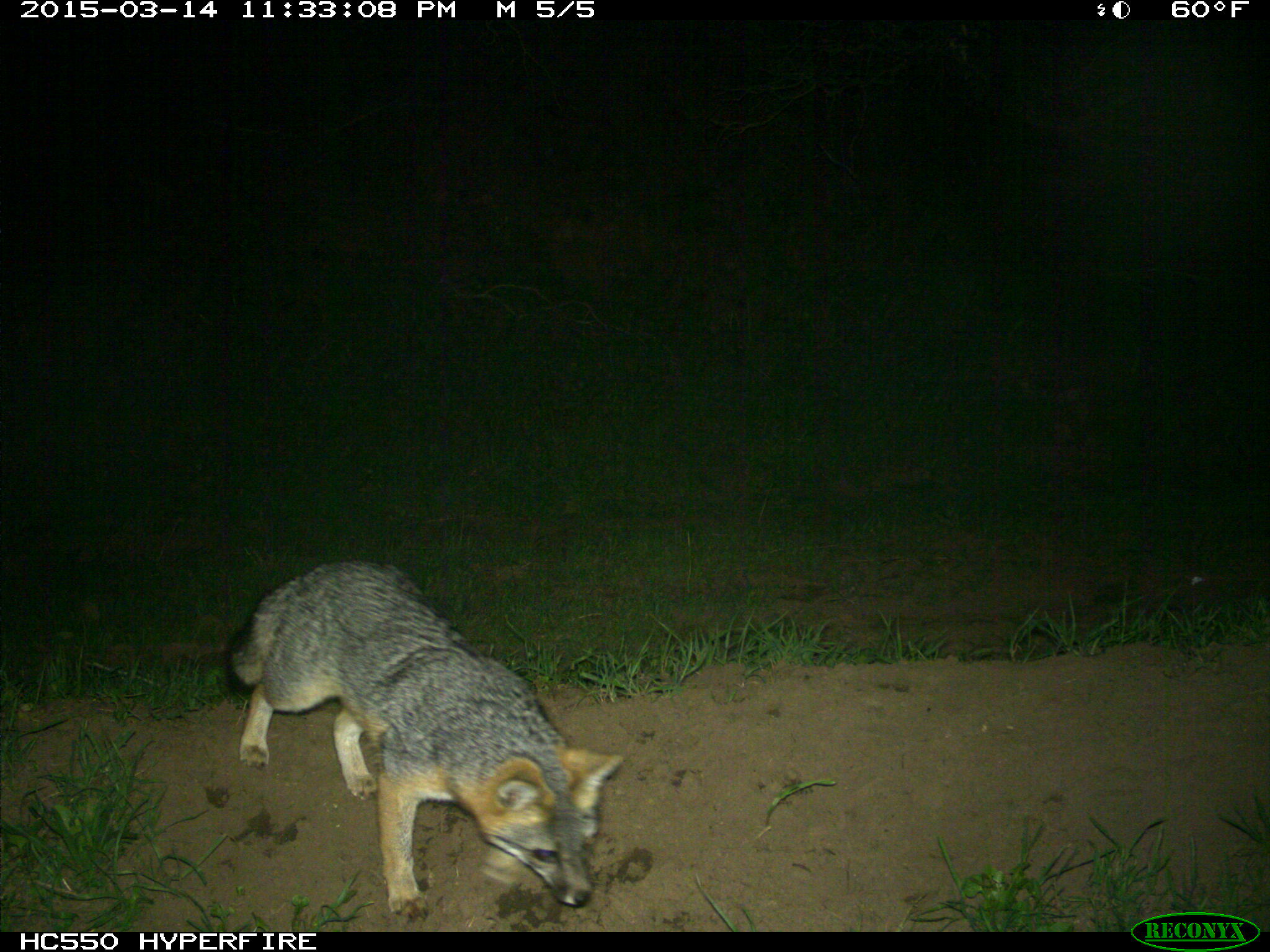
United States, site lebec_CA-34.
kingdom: Animalia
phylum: Chordata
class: Mammalia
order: Carnivora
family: Canidae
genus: Urocyon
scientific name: Urocyon cinereoargenteus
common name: gray fox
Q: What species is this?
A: Urocyon cinereoargenteus (gray fox).